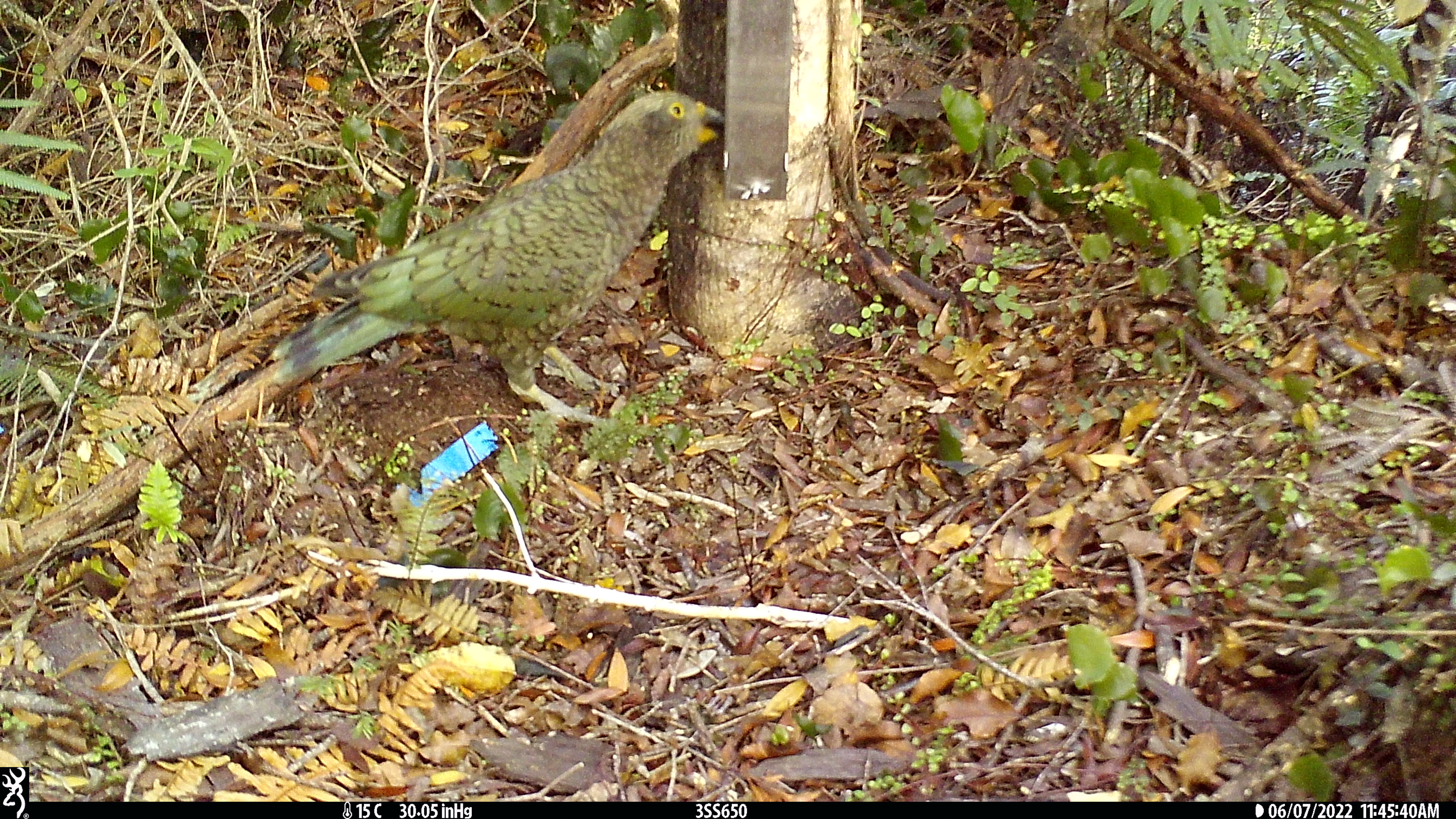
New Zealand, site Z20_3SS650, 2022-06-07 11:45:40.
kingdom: Animalia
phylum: Chordata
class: Aves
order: Psittaciformes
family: Strigopidae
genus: Nestor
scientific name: Nestor notabilis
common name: kea